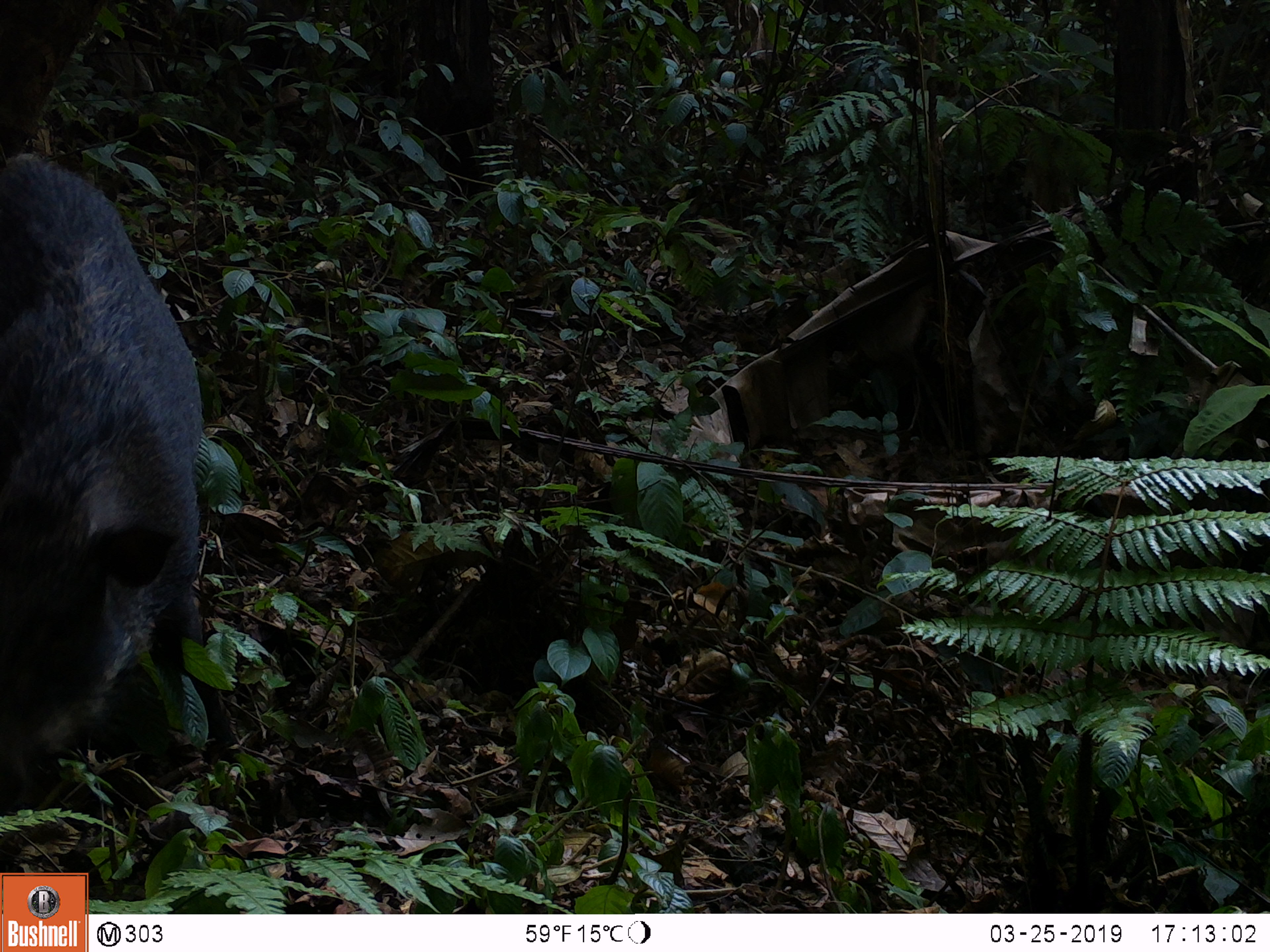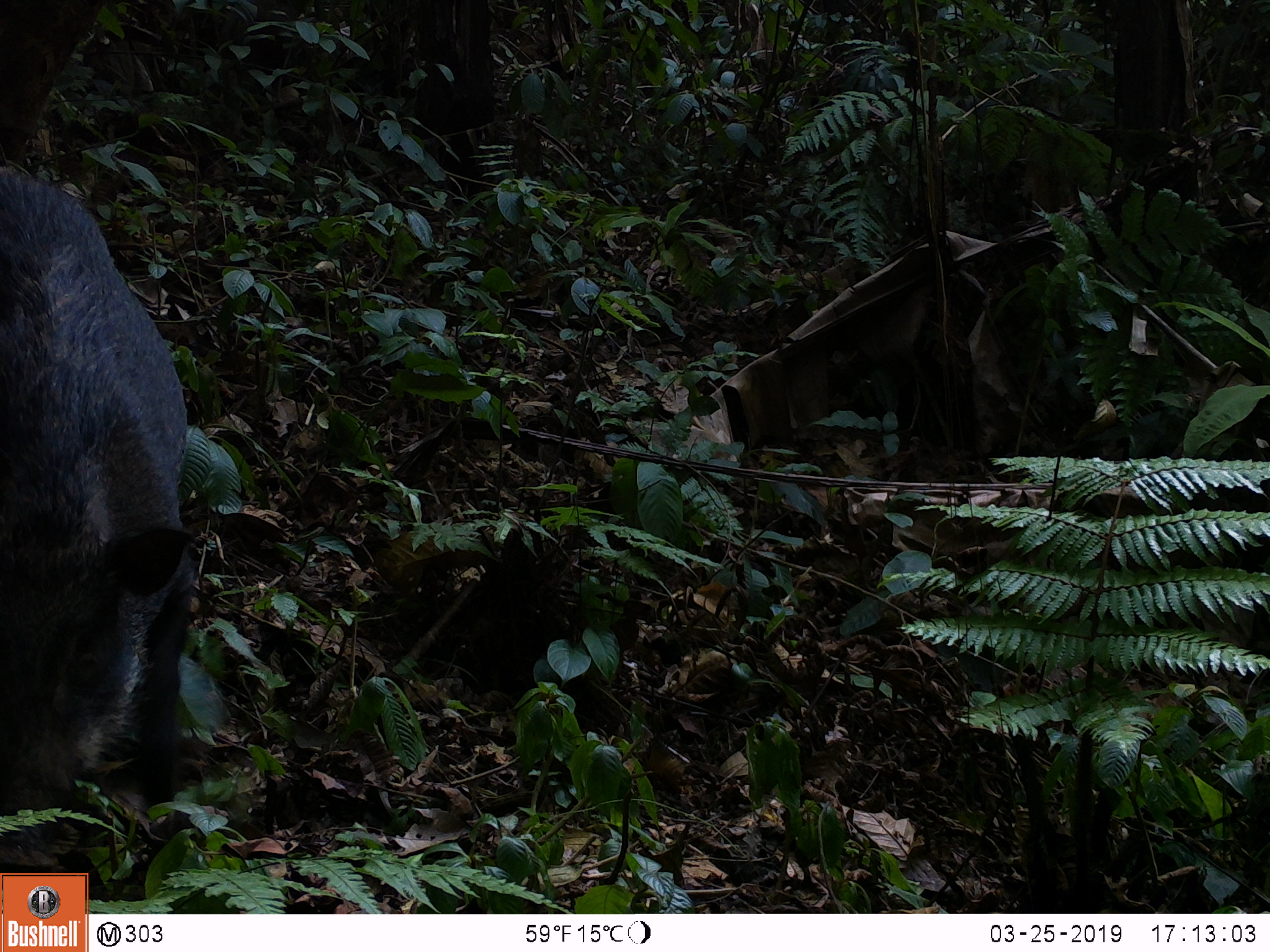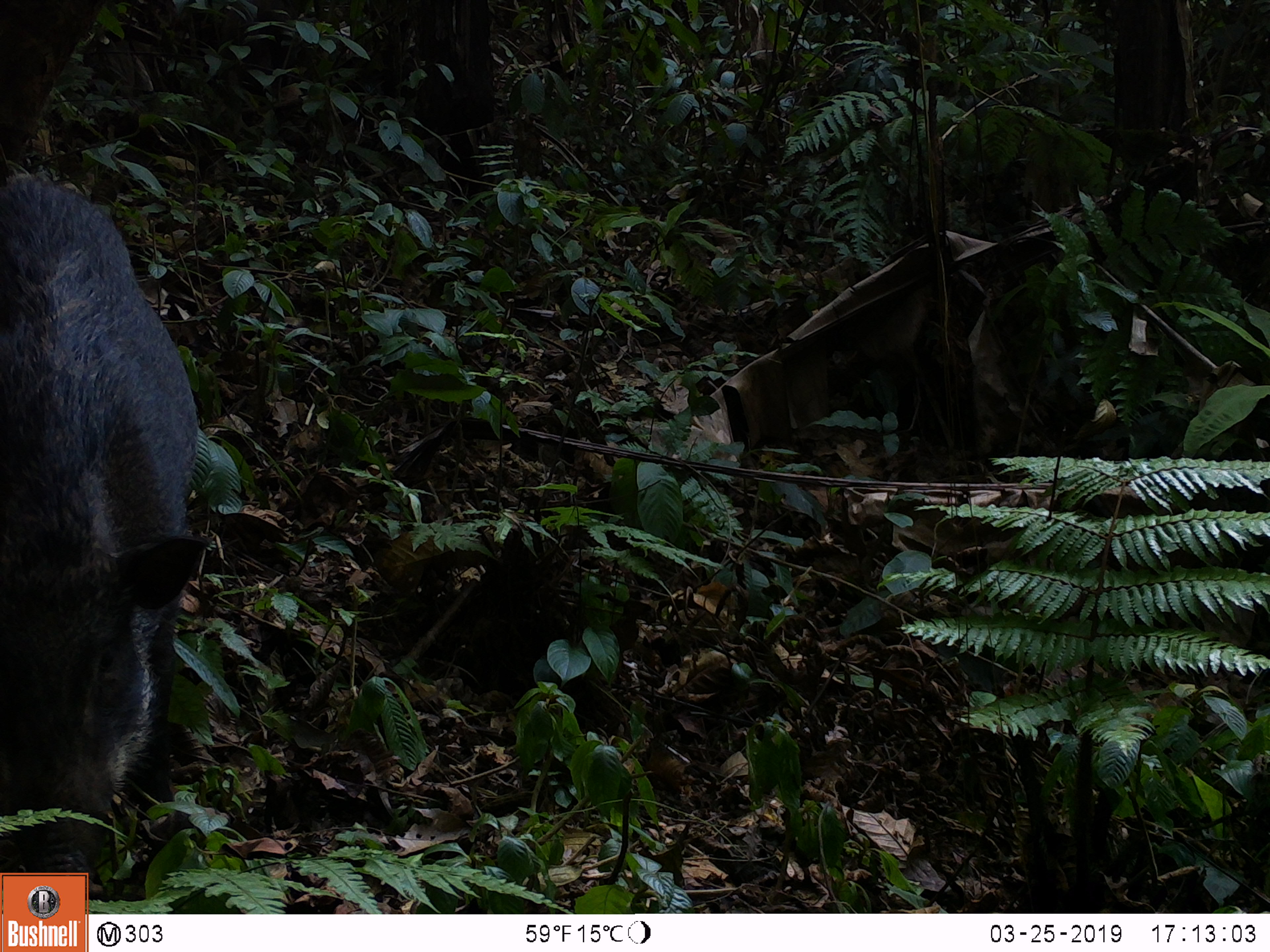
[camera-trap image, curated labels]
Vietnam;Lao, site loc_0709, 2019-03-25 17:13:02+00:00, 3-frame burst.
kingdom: Animalia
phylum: Chordata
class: Mammalia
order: Artiodactyla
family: Suidae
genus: Sus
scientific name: Sus scrofa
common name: eurasian wild pig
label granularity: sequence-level